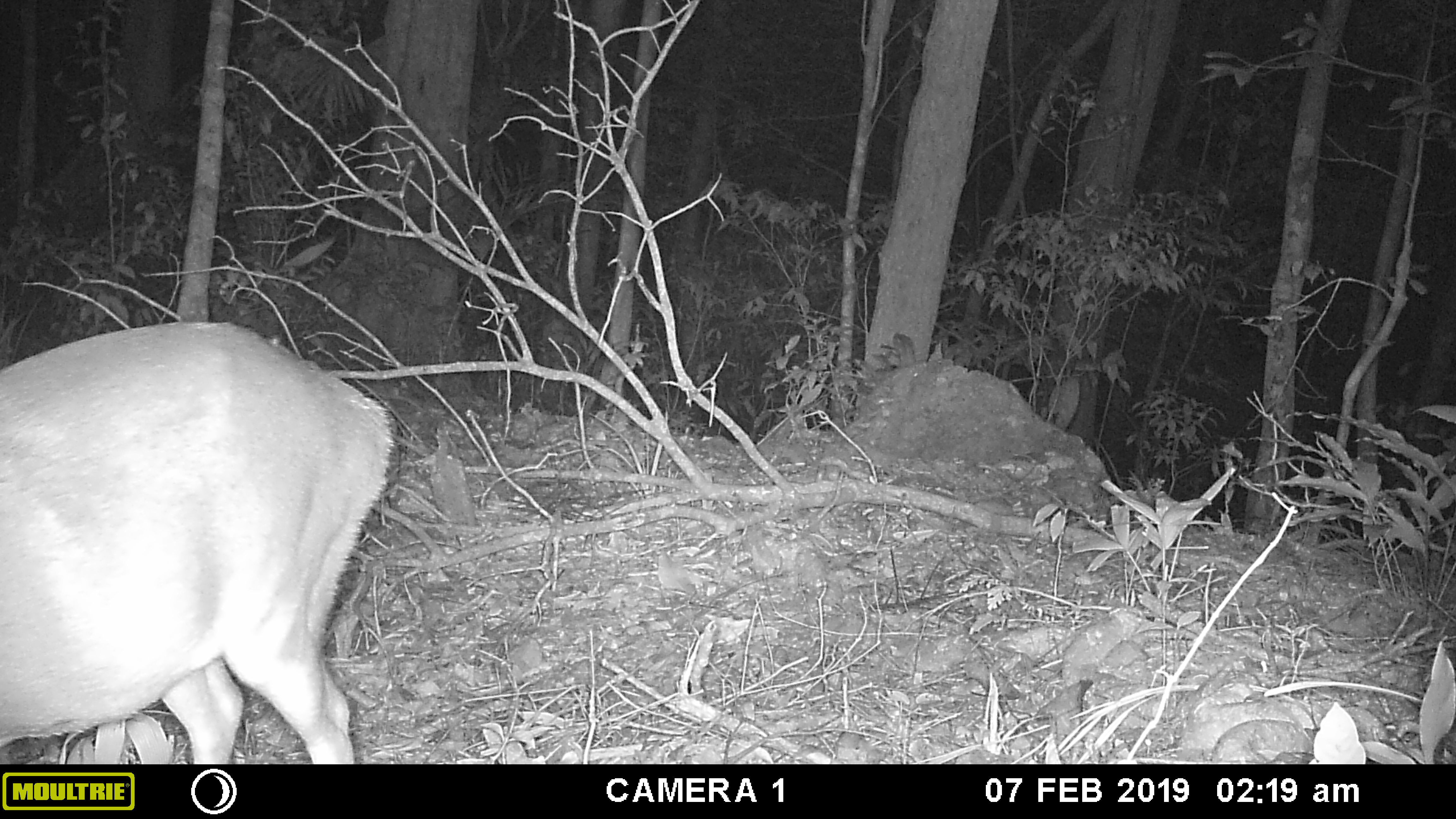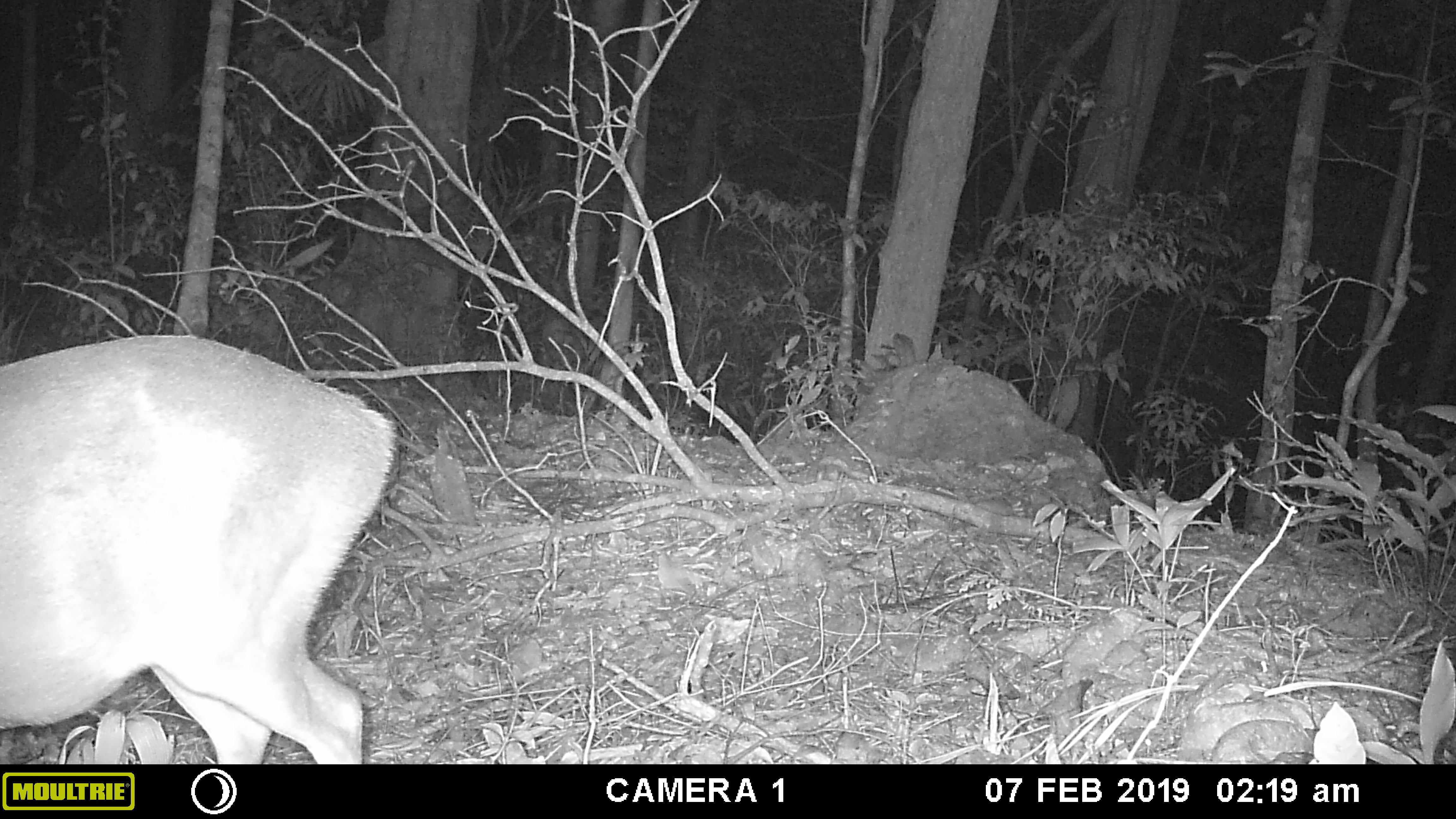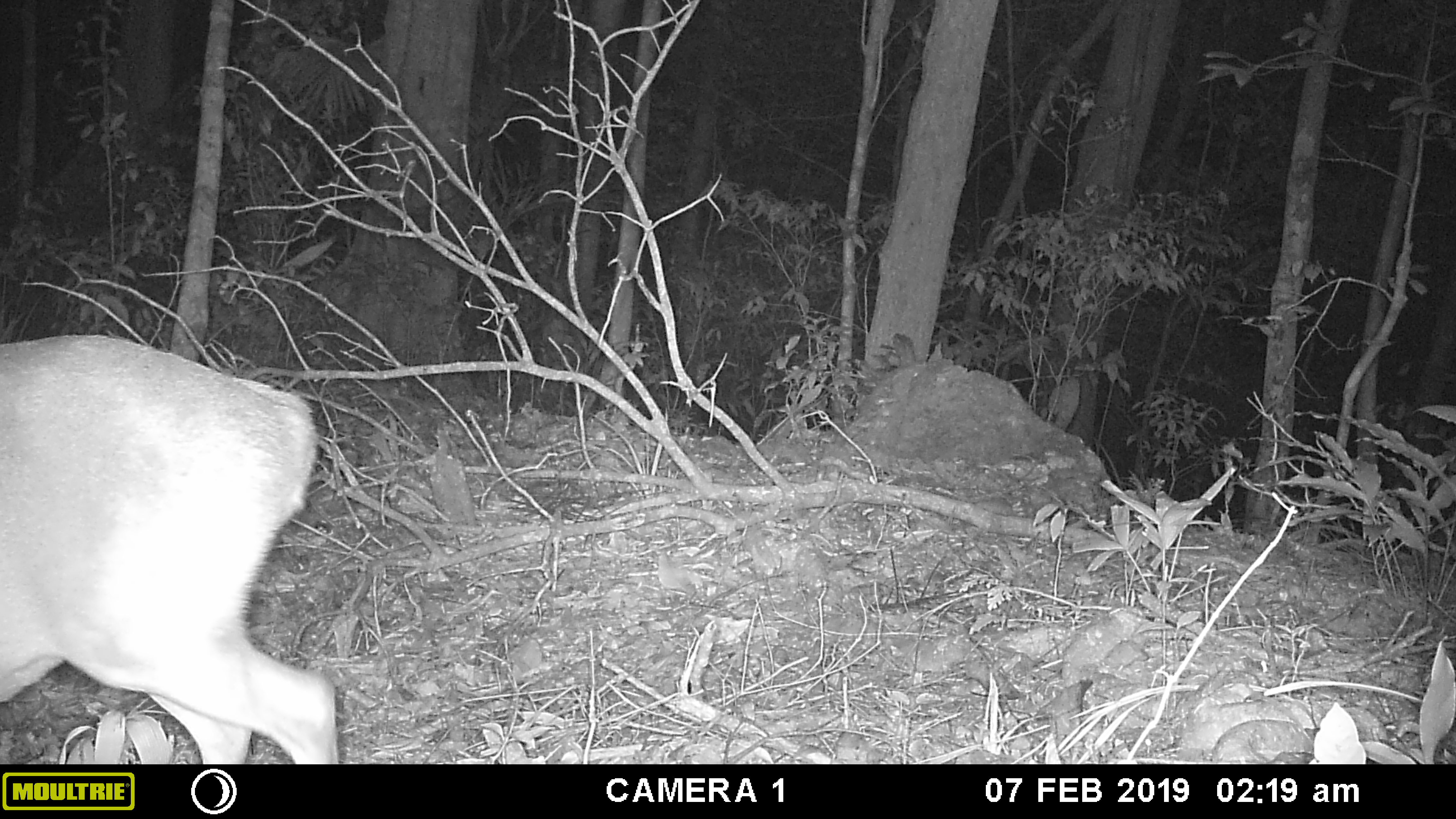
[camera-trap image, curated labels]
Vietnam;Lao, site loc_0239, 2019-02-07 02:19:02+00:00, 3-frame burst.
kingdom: Animalia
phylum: Chordata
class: Mammalia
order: Artiodactyla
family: Cervidae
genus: Muntiacus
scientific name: Muntiacus vuquangensis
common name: large-antlered muntjac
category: large antlered muntjac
Large antlered muntjac (large-antlered muntjac) (Muntiacus vuquangensis). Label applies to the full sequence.